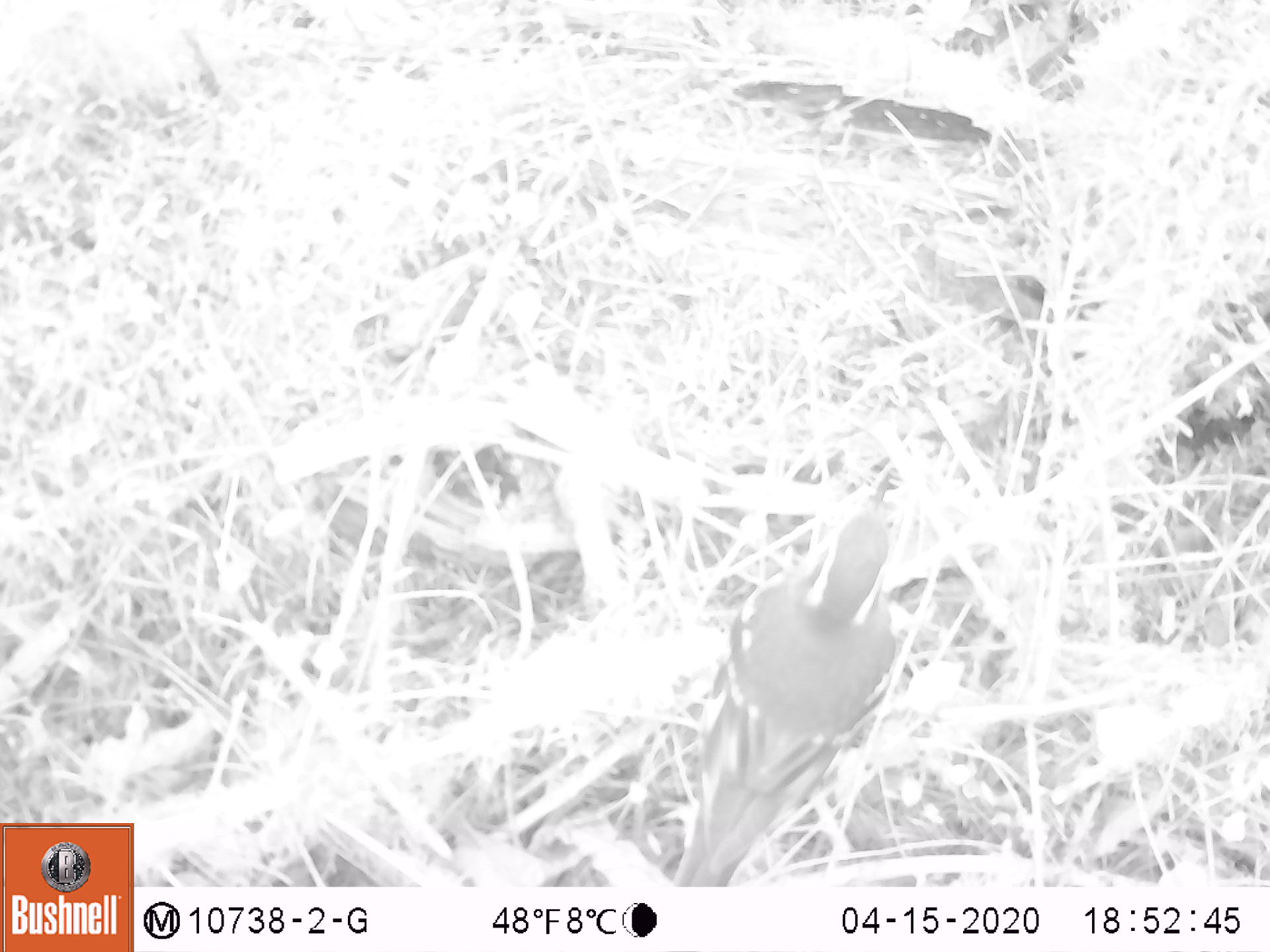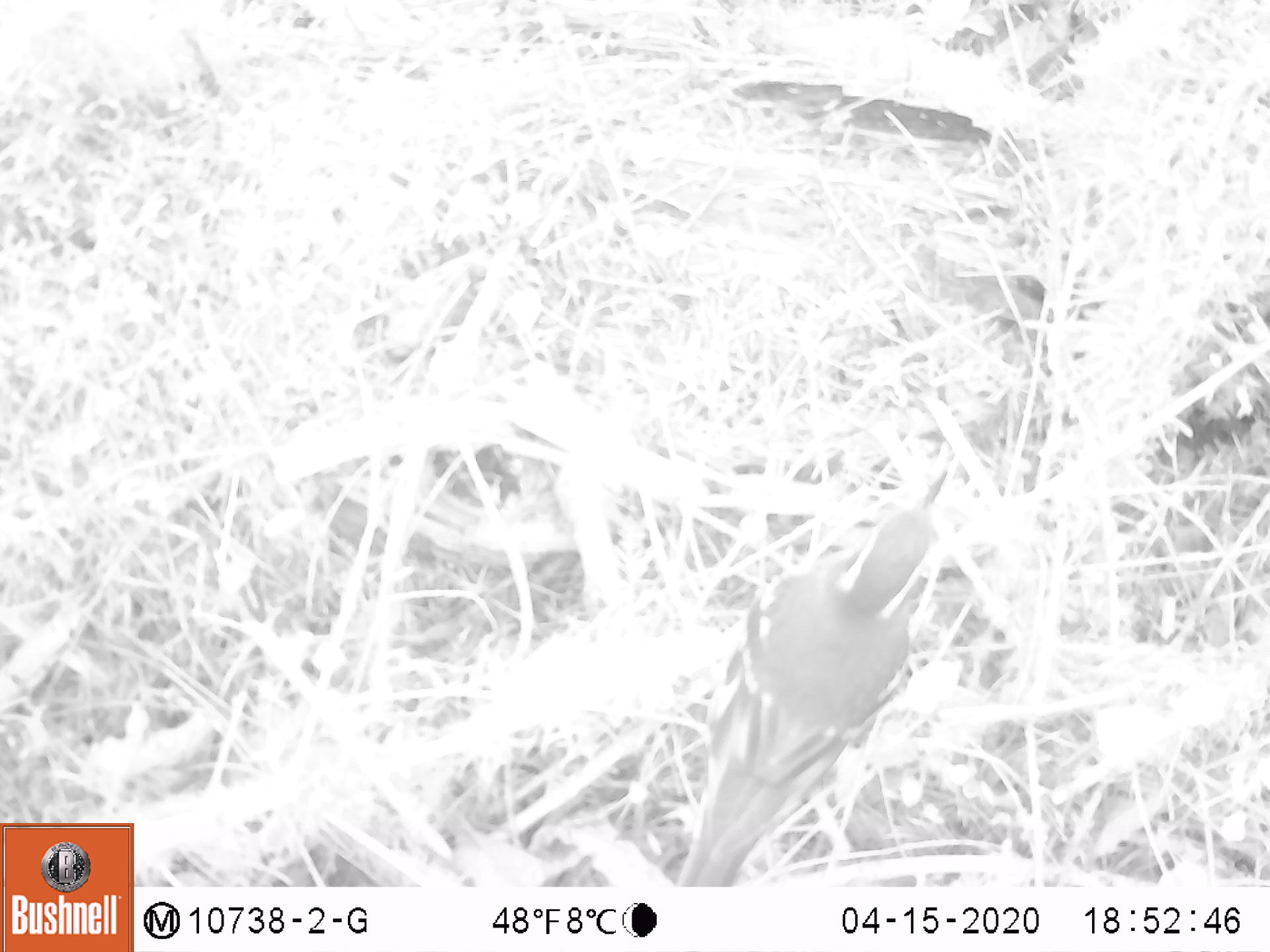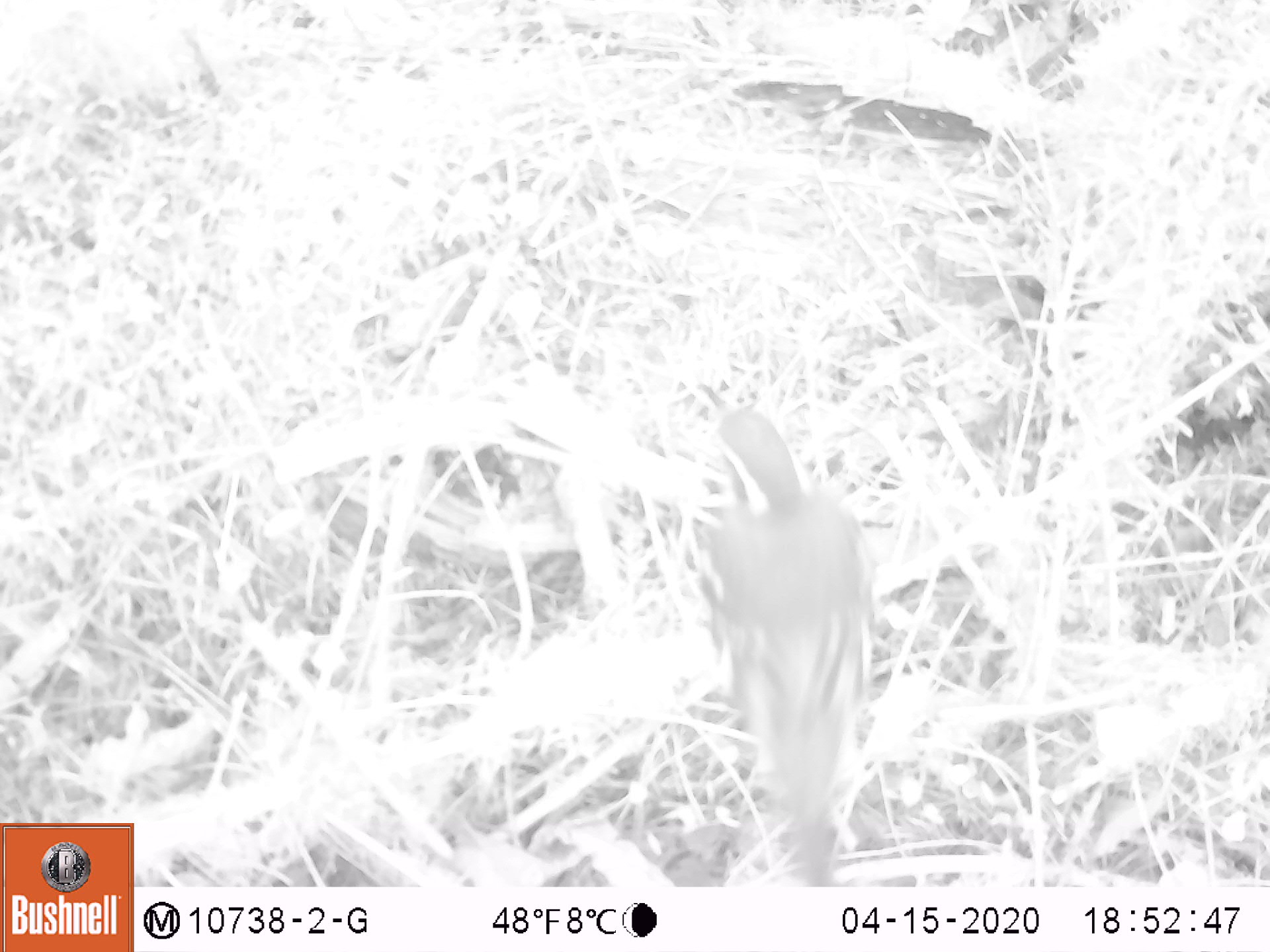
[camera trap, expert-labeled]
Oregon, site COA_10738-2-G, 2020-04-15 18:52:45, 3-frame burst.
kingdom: Animalia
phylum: Chordata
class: Aves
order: Passeriformes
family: Turdidae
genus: Ixoreus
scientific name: Ixoreus naevius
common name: varied thrush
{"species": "varied thrush (Ixoreus naevius)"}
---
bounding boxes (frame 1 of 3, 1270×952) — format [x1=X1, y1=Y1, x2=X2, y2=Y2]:
varied thrush: [x1=679, y1=473, x2=902, y2=879]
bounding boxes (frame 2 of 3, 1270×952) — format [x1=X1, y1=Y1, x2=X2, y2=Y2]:
varied thrush: [x1=675, y1=465, x2=952, y2=880]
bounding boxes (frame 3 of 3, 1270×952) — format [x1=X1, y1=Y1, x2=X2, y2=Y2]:
varied thrush: [x1=692, y1=378, x2=876, y2=876]